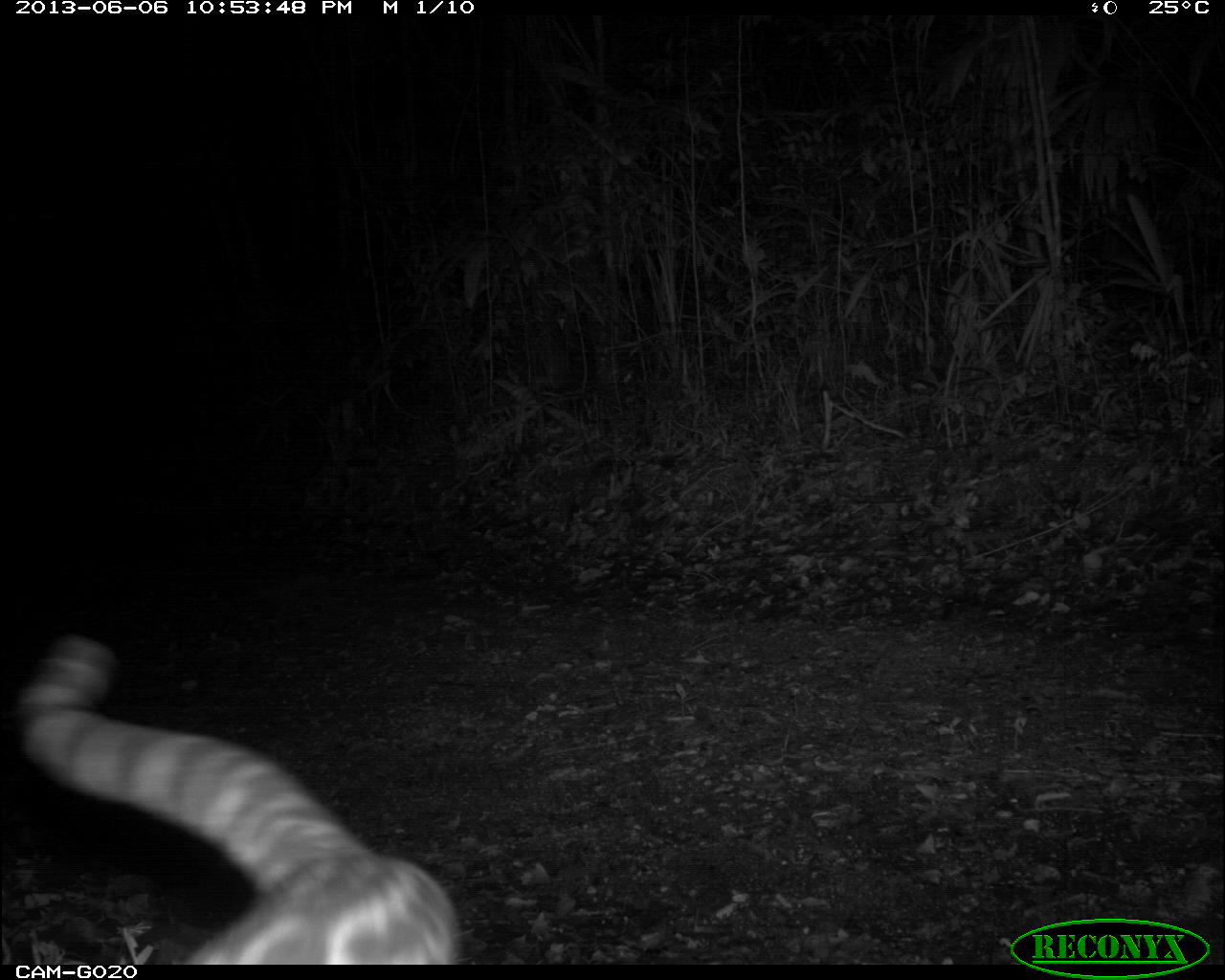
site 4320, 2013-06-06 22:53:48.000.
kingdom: Animalia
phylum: Chordata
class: Mammalia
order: Carnivora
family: Felidae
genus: Leopardus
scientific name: Leopardus wiedii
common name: margay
Leopardus wiedii (margay), count 1.